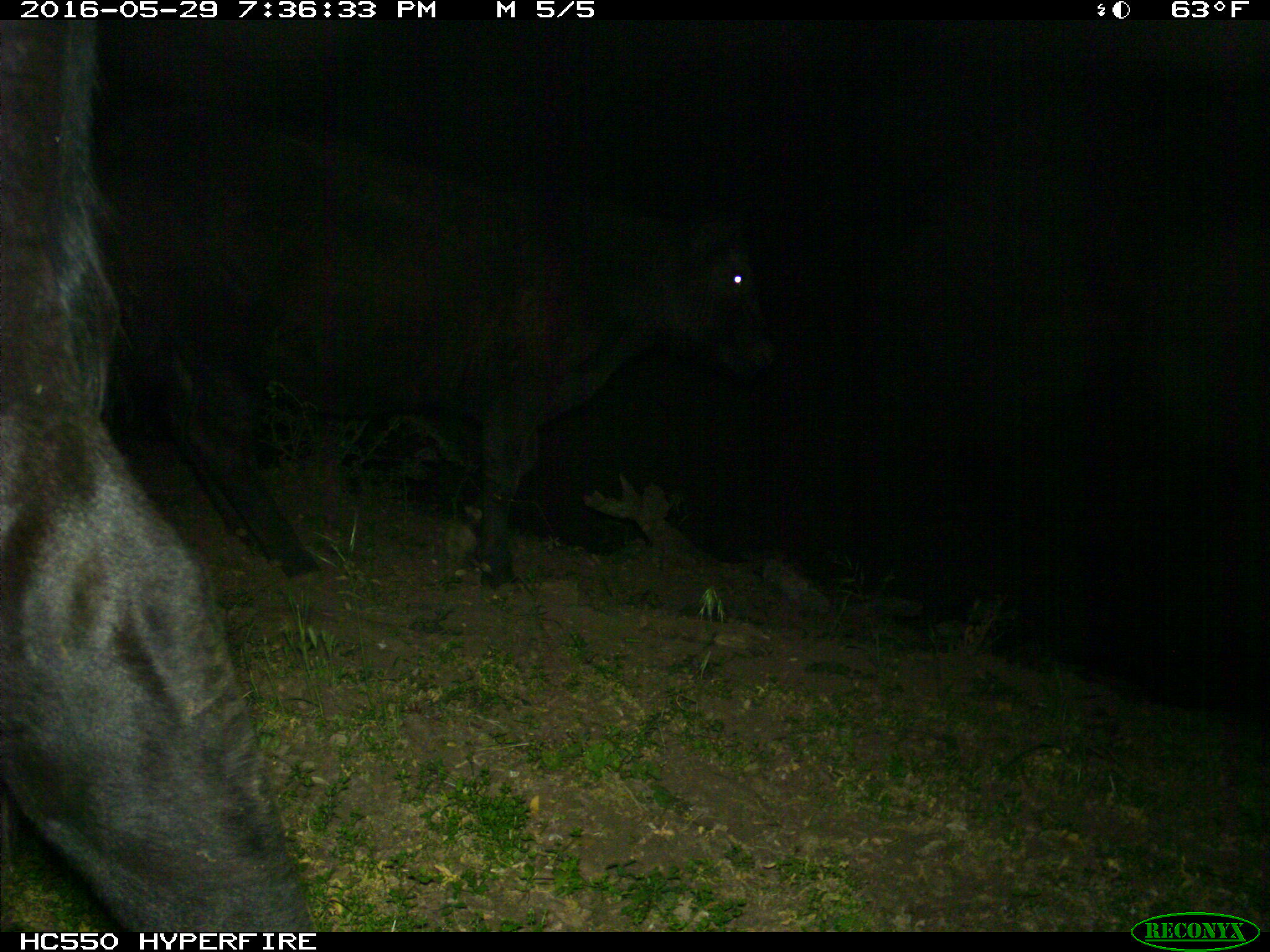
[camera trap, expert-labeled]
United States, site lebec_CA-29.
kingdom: Animalia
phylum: Chordata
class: Mammalia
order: Artiodactyla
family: Bovidae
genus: Bos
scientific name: Bos taurus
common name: domestic cow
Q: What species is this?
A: Bos taurus (domestic cow).